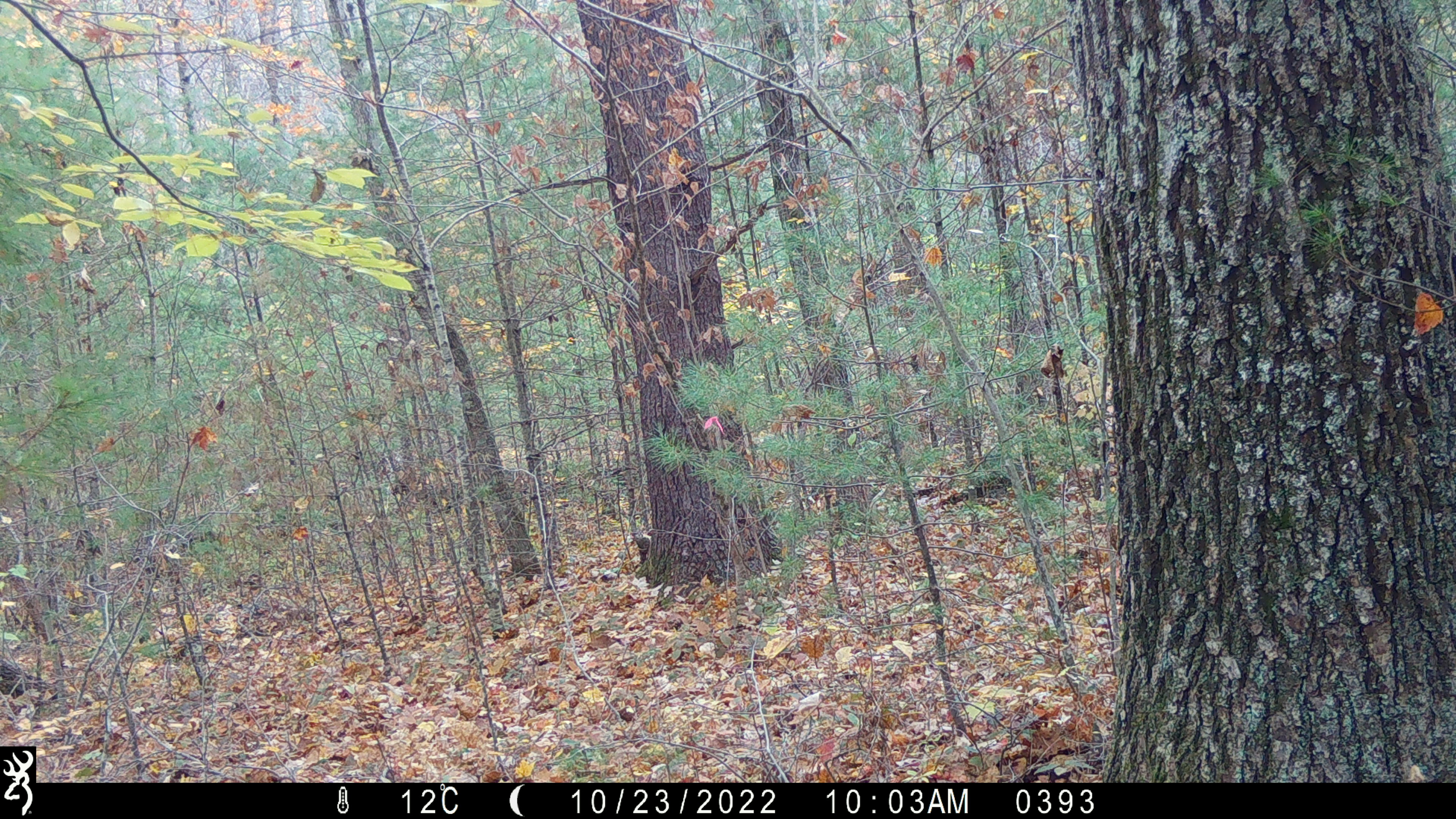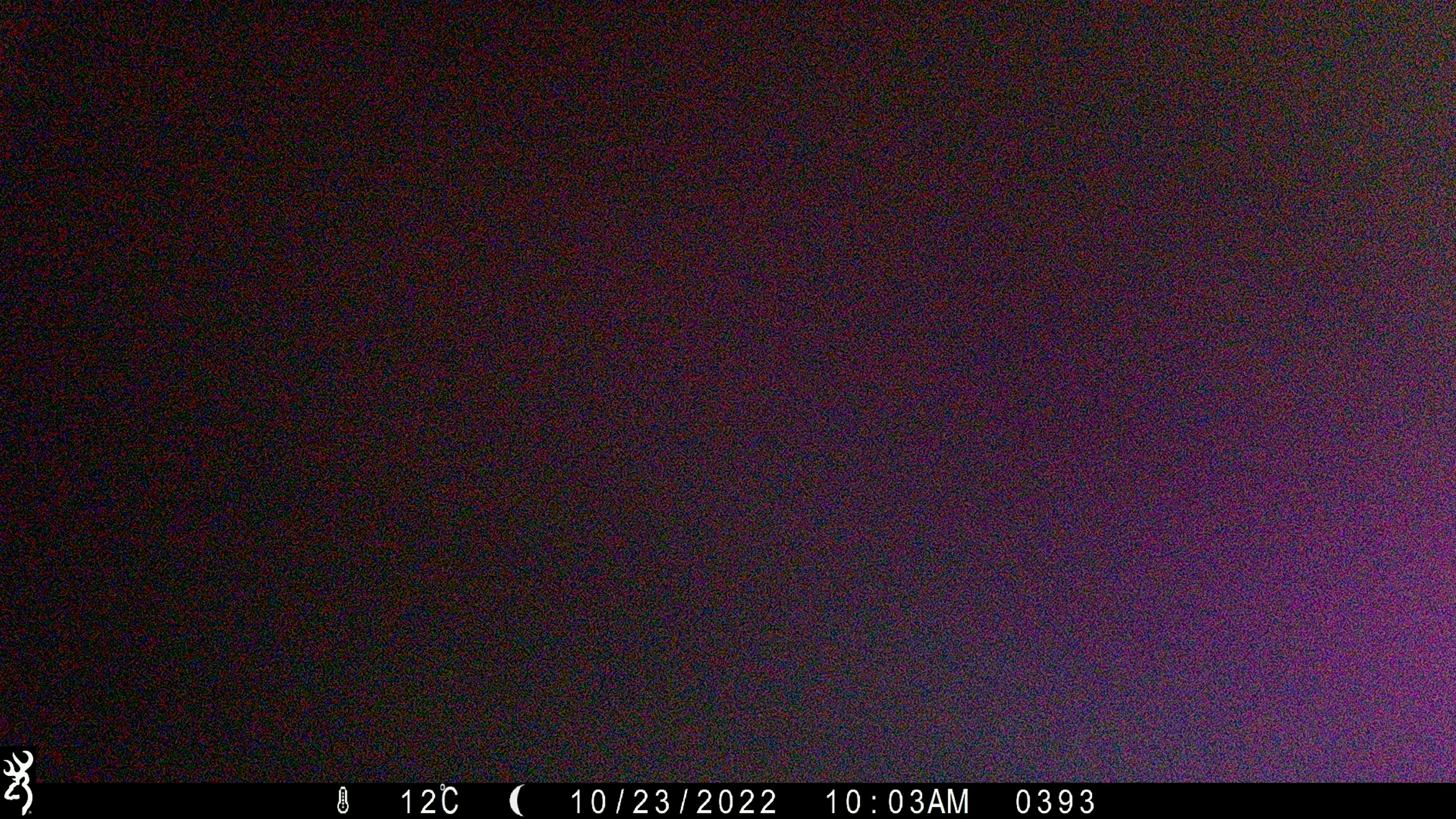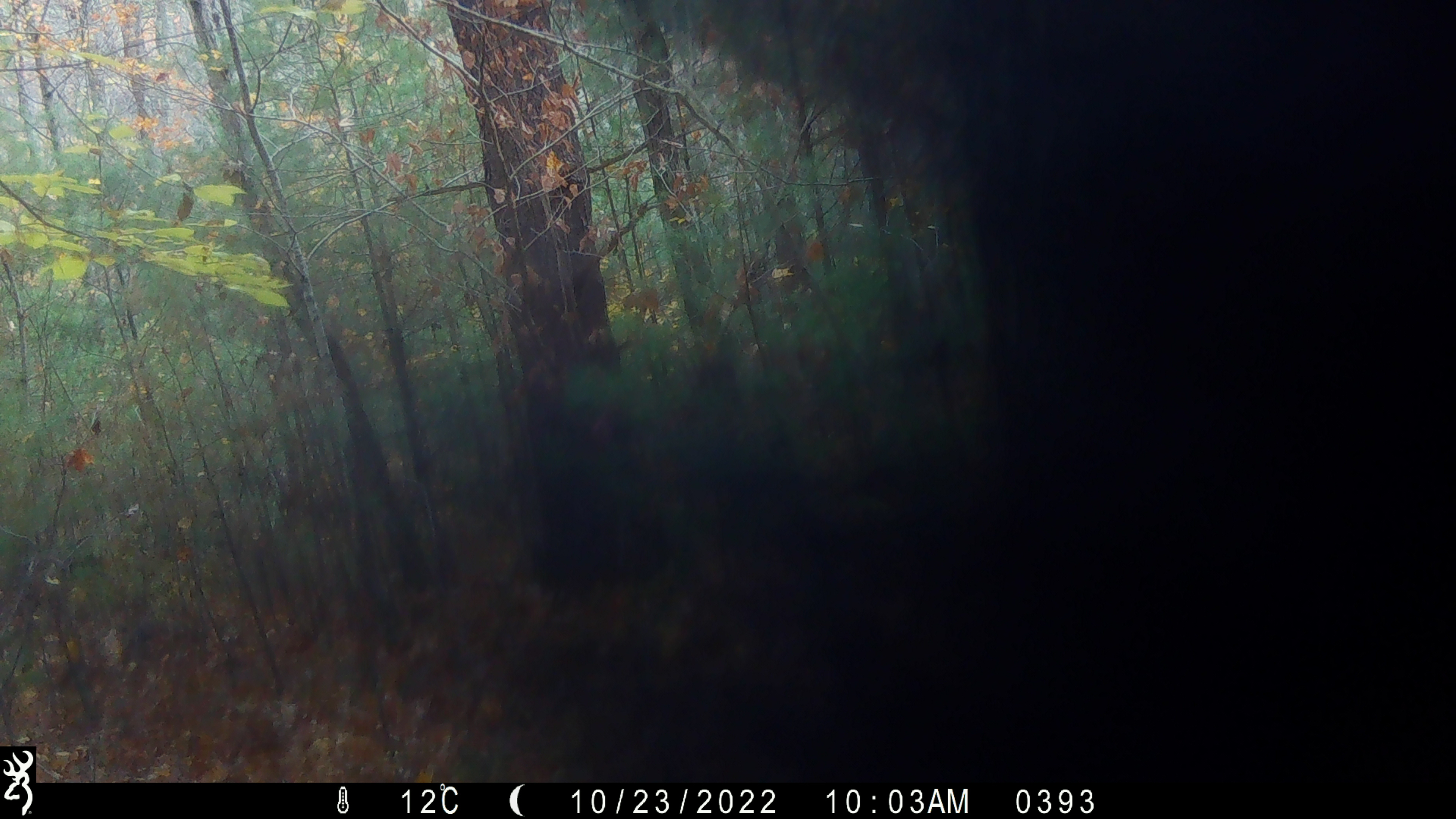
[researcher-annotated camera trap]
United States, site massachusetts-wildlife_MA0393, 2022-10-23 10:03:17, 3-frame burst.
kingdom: Animalia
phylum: Chordata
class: Mammalia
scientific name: Mammalia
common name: mammal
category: mammal sp.